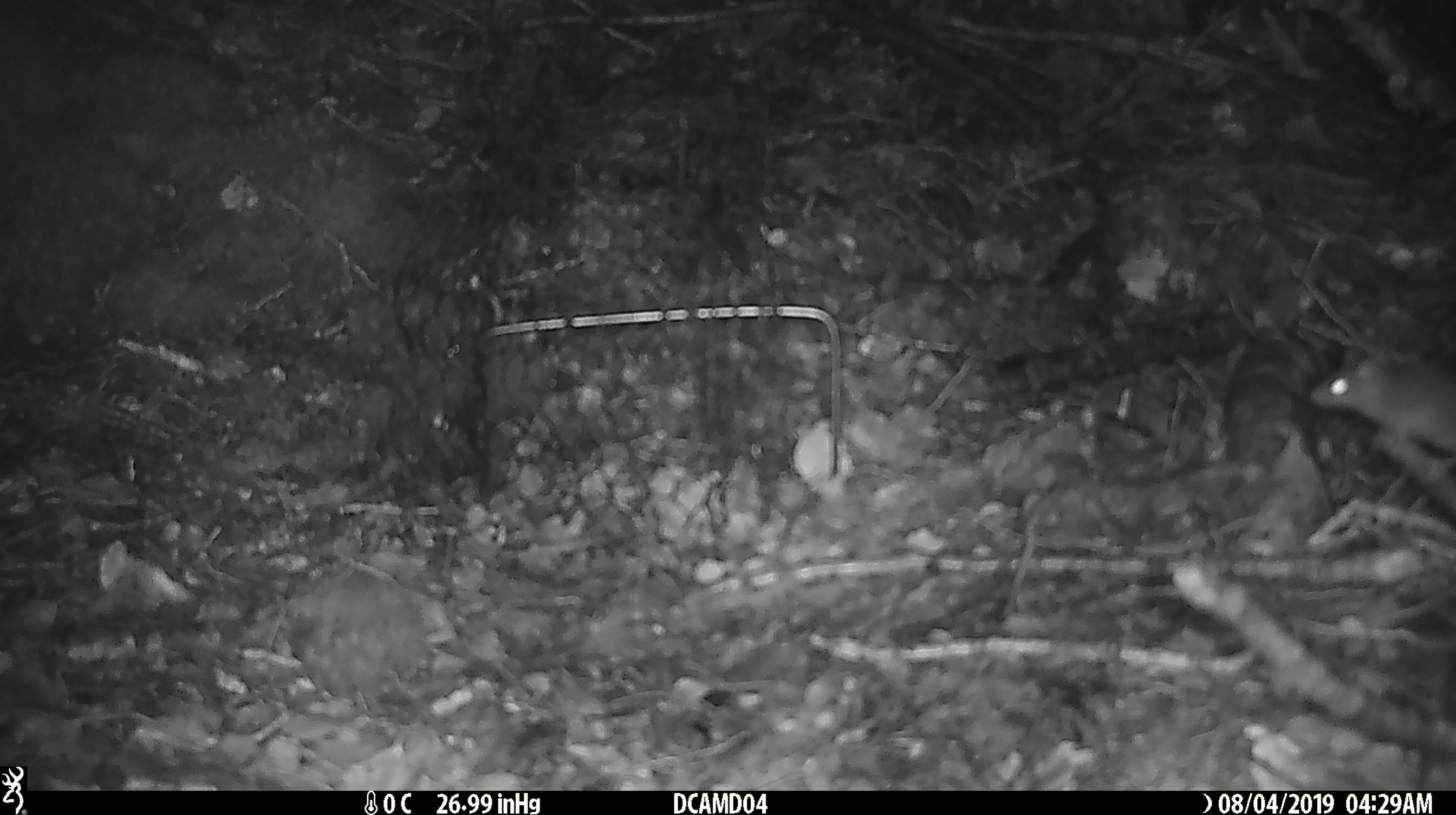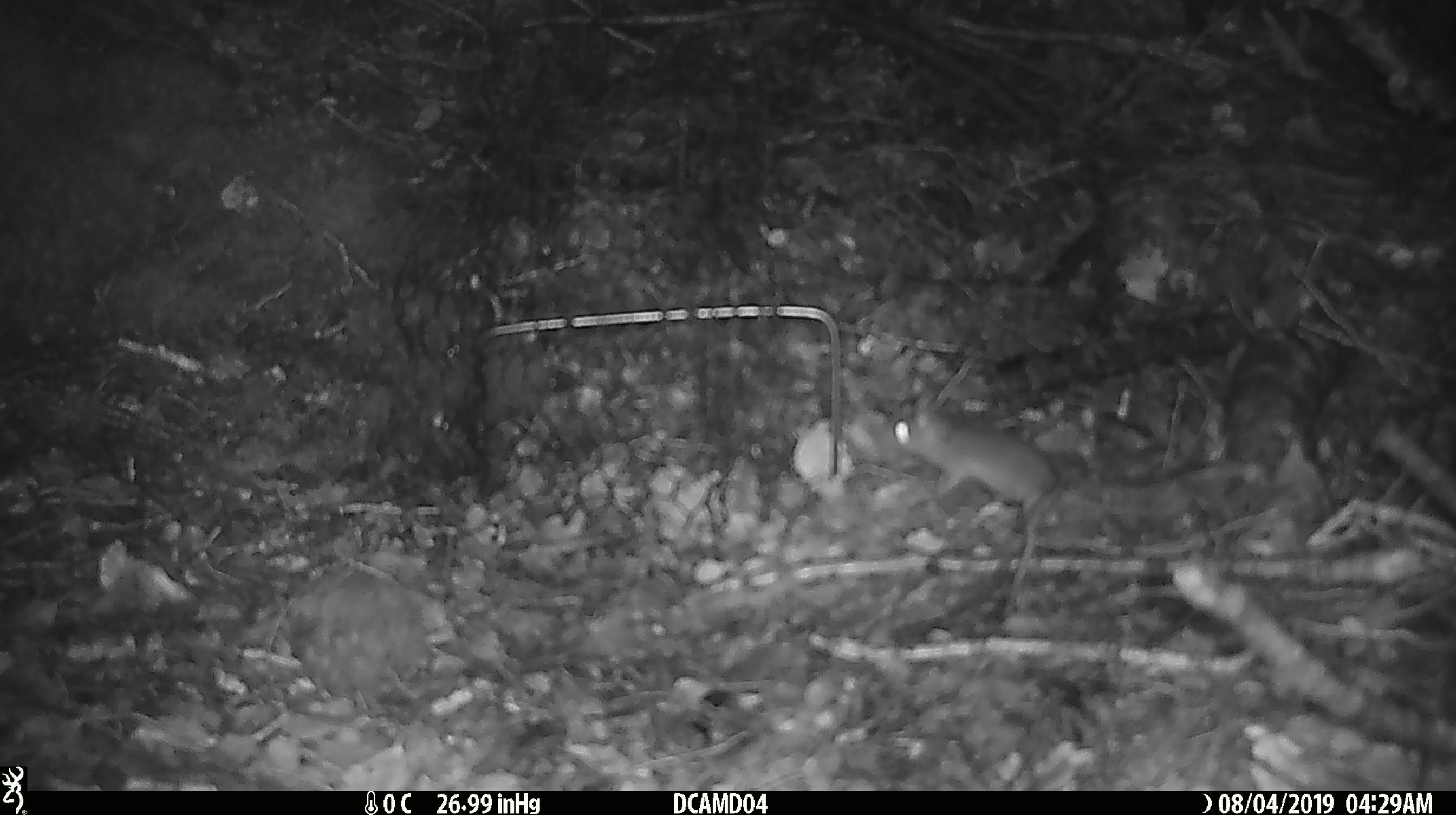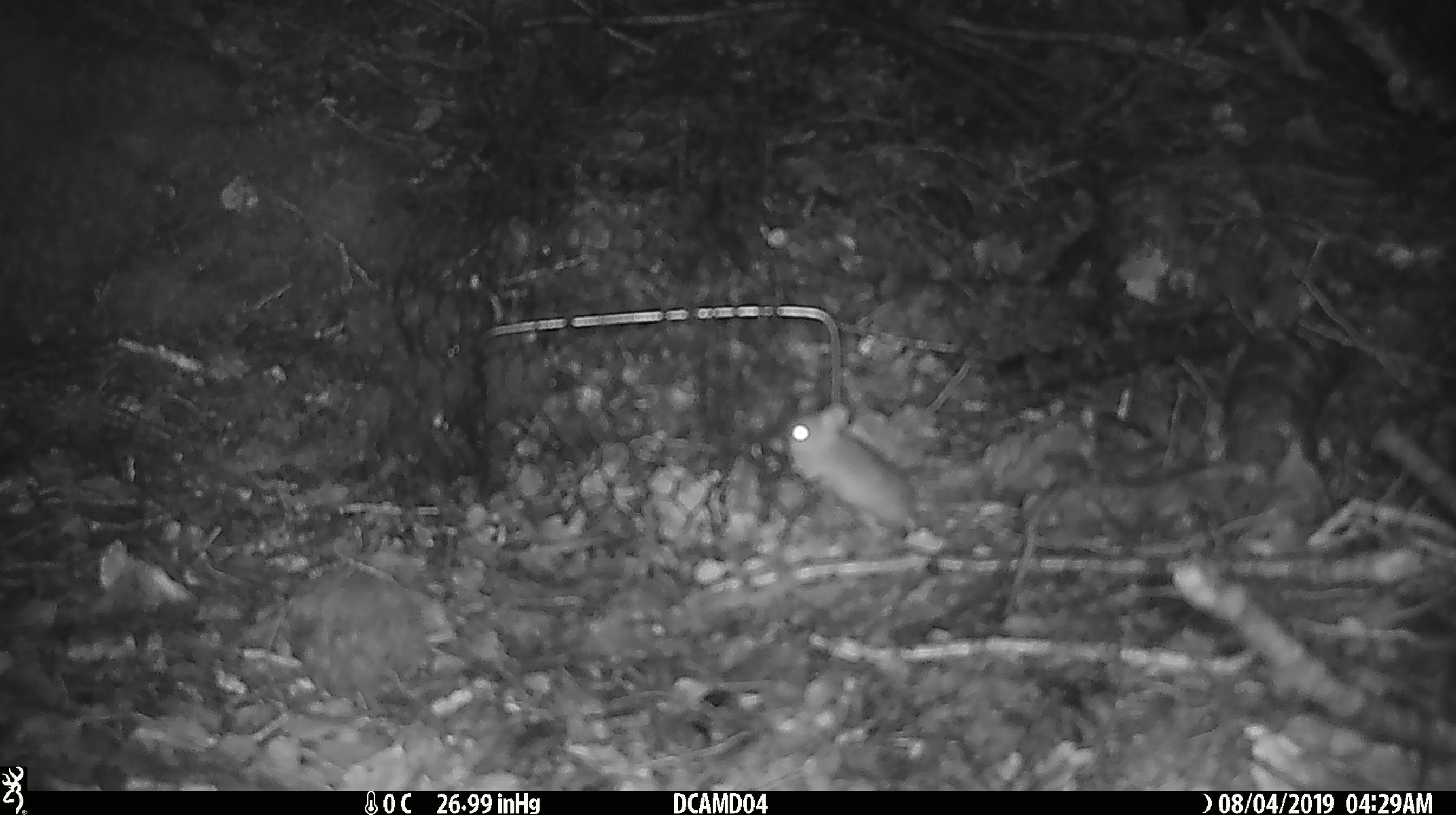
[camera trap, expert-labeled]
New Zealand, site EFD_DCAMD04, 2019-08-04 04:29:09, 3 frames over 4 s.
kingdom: Animalia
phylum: Chordata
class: Mammalia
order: Rodentia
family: Muridae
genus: Mus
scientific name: Mus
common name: mouse